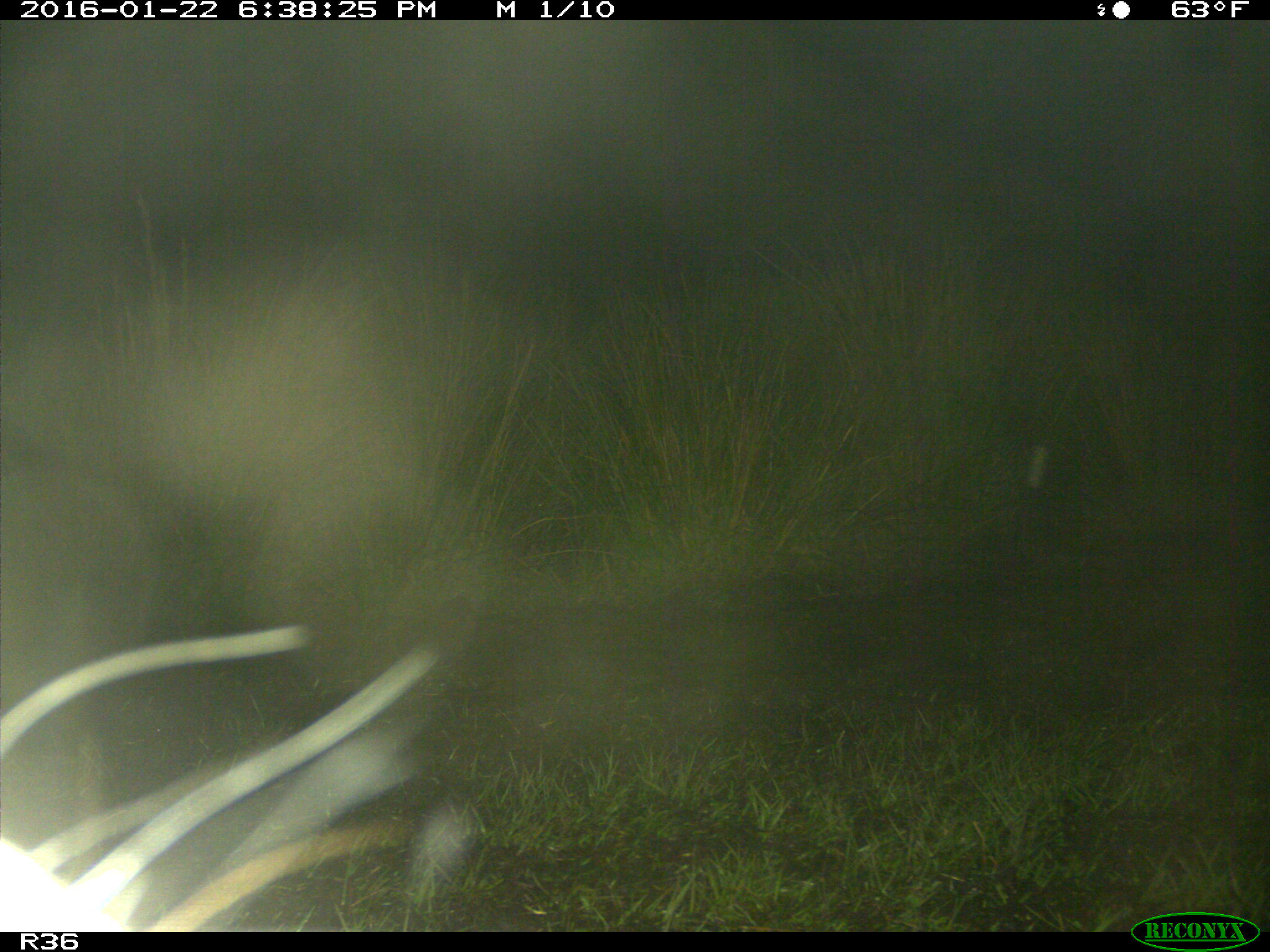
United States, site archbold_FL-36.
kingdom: Animalia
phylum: Chordata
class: Mammalia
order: Artiodactyla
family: Bovidae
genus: Bos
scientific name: Bos taurus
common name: domestic cow